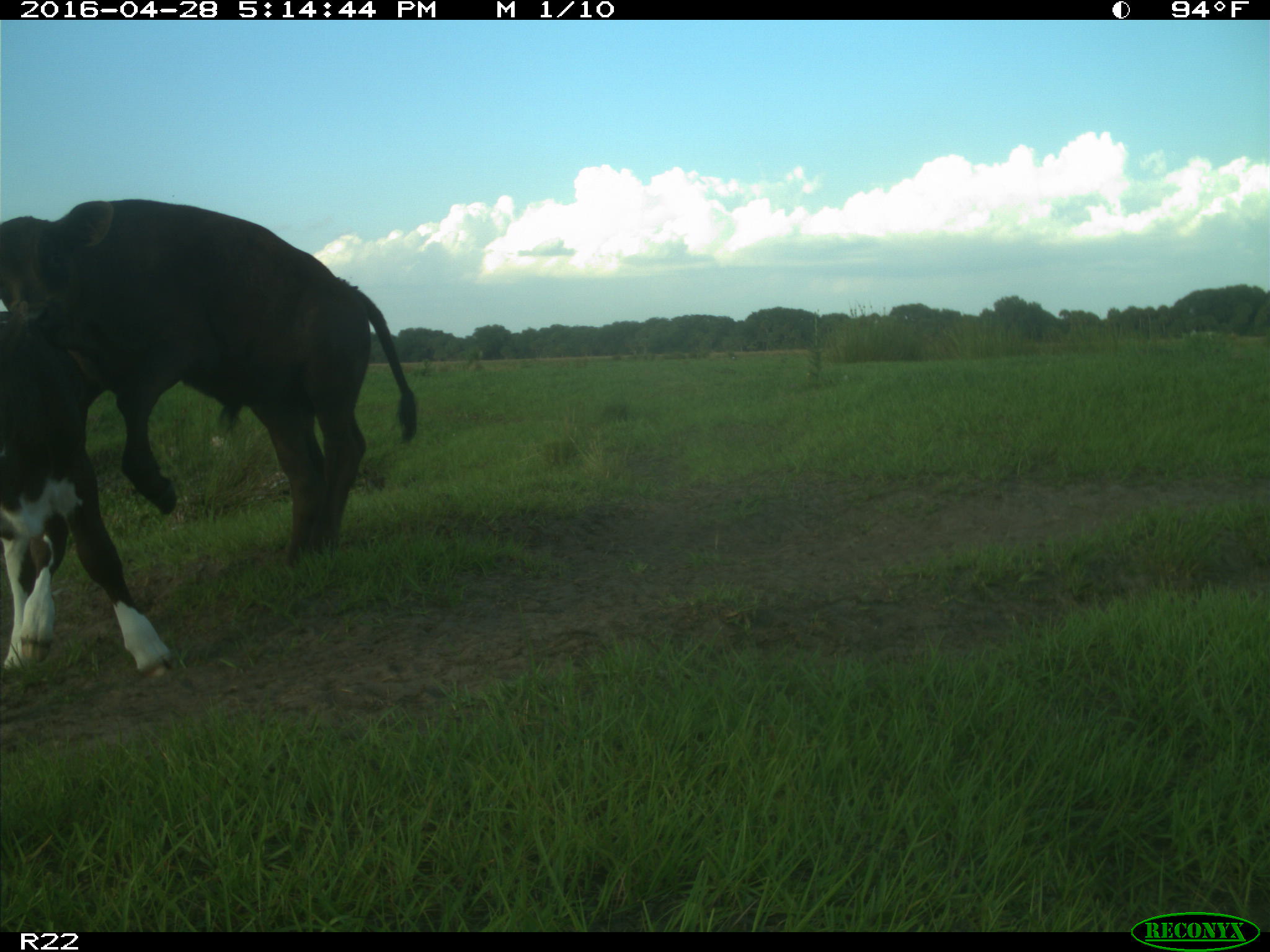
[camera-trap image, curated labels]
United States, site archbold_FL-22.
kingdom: Animalia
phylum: Chordata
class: Mammalia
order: Artiodactyla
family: Bovidae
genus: Bos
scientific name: Bos taurus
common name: domestic cow